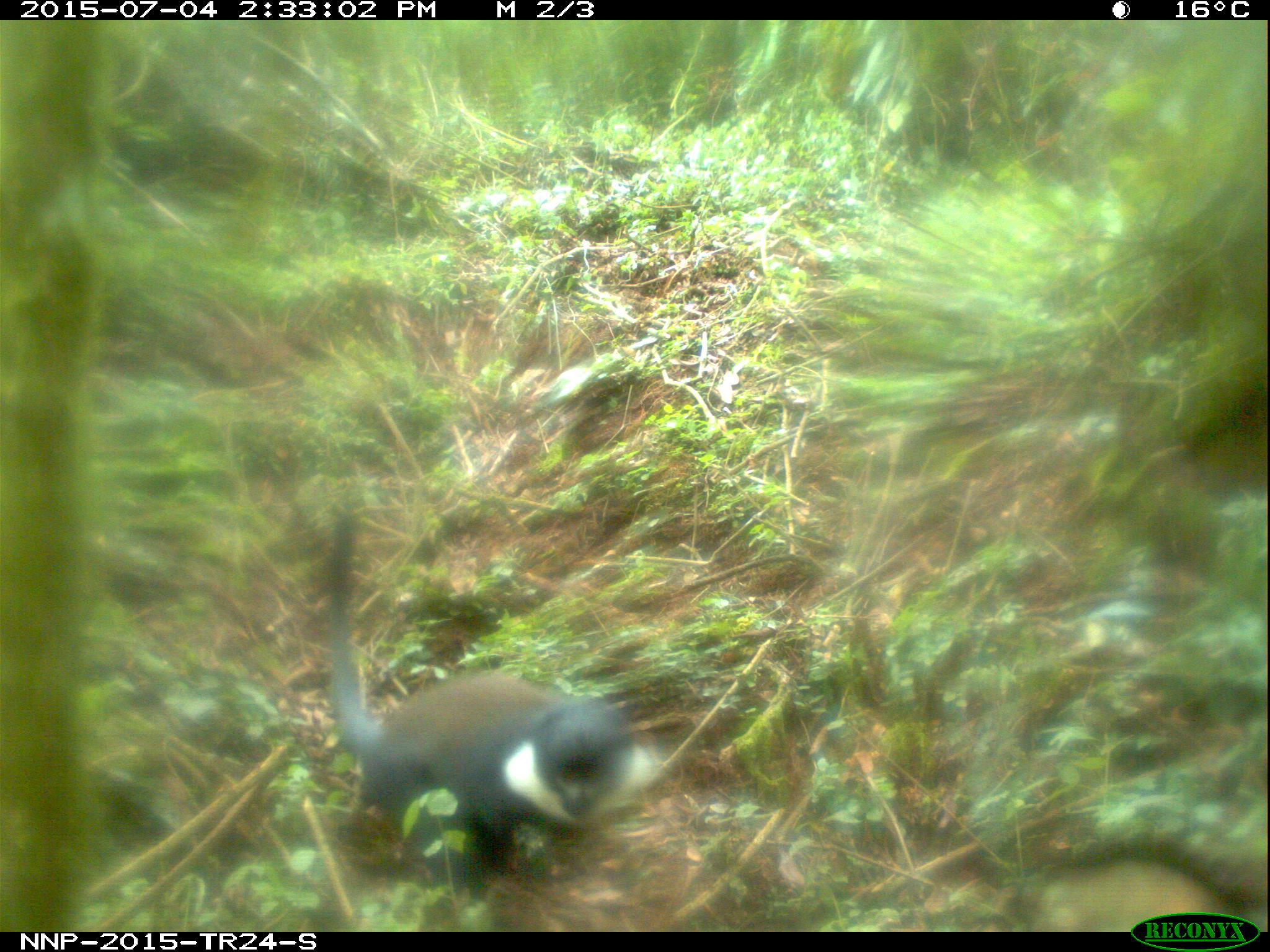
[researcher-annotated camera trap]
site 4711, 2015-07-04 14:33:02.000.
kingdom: Animalia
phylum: Chordata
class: Mammalia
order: Primates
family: Cercopithecidae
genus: Allochrocebus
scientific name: Allochrocebus lhoesti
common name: l'hoest's monkey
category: cercopithecus lhoesti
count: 1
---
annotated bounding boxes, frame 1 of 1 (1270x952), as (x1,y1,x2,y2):
cercopithecus lhoesti: (321,498,666,902)